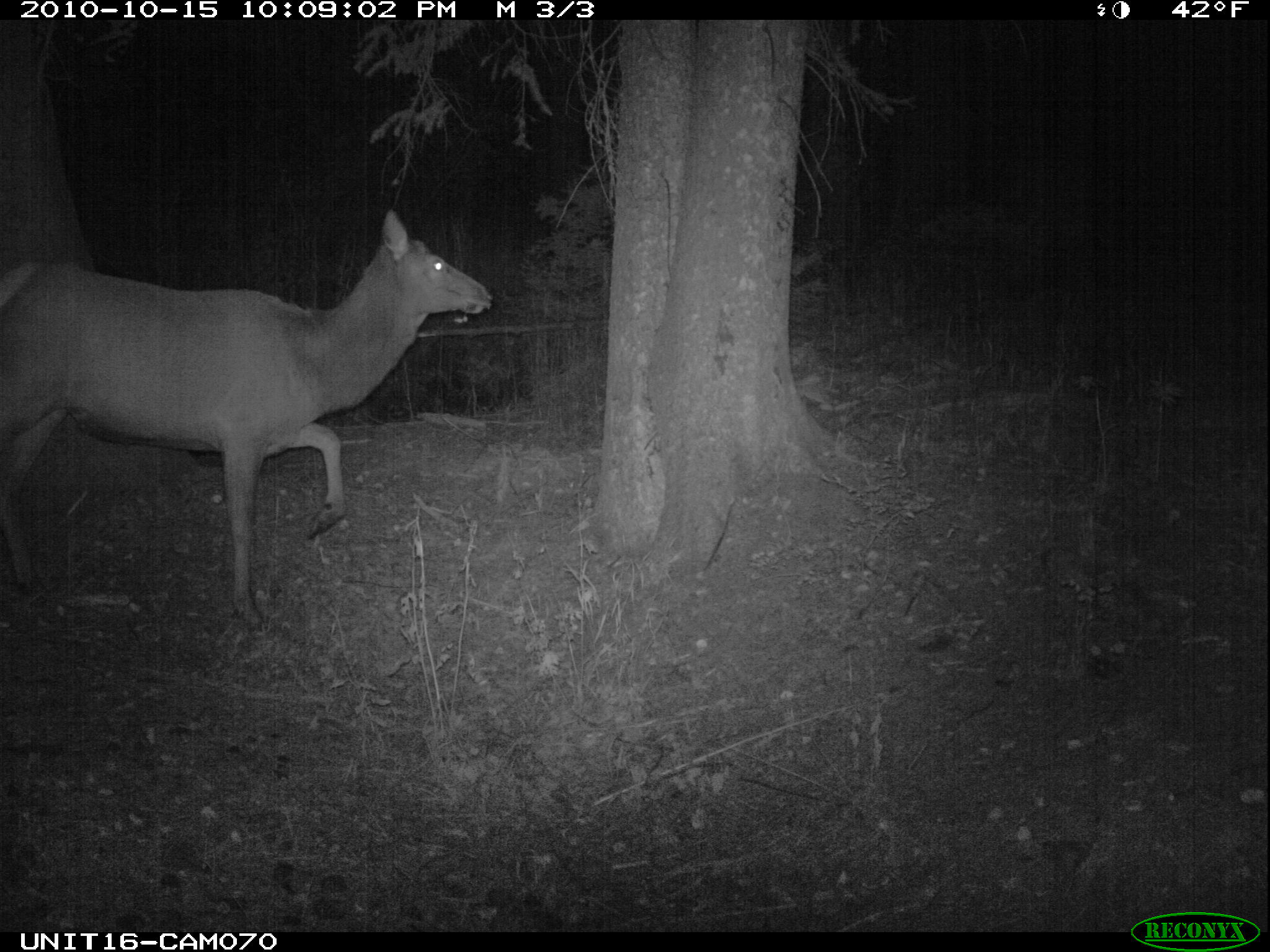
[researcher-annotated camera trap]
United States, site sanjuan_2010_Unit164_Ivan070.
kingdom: Animalia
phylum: Chordata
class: Mammalia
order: Artiodactyla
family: Cervidae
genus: Cervus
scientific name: Cervus elaphus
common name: red deer